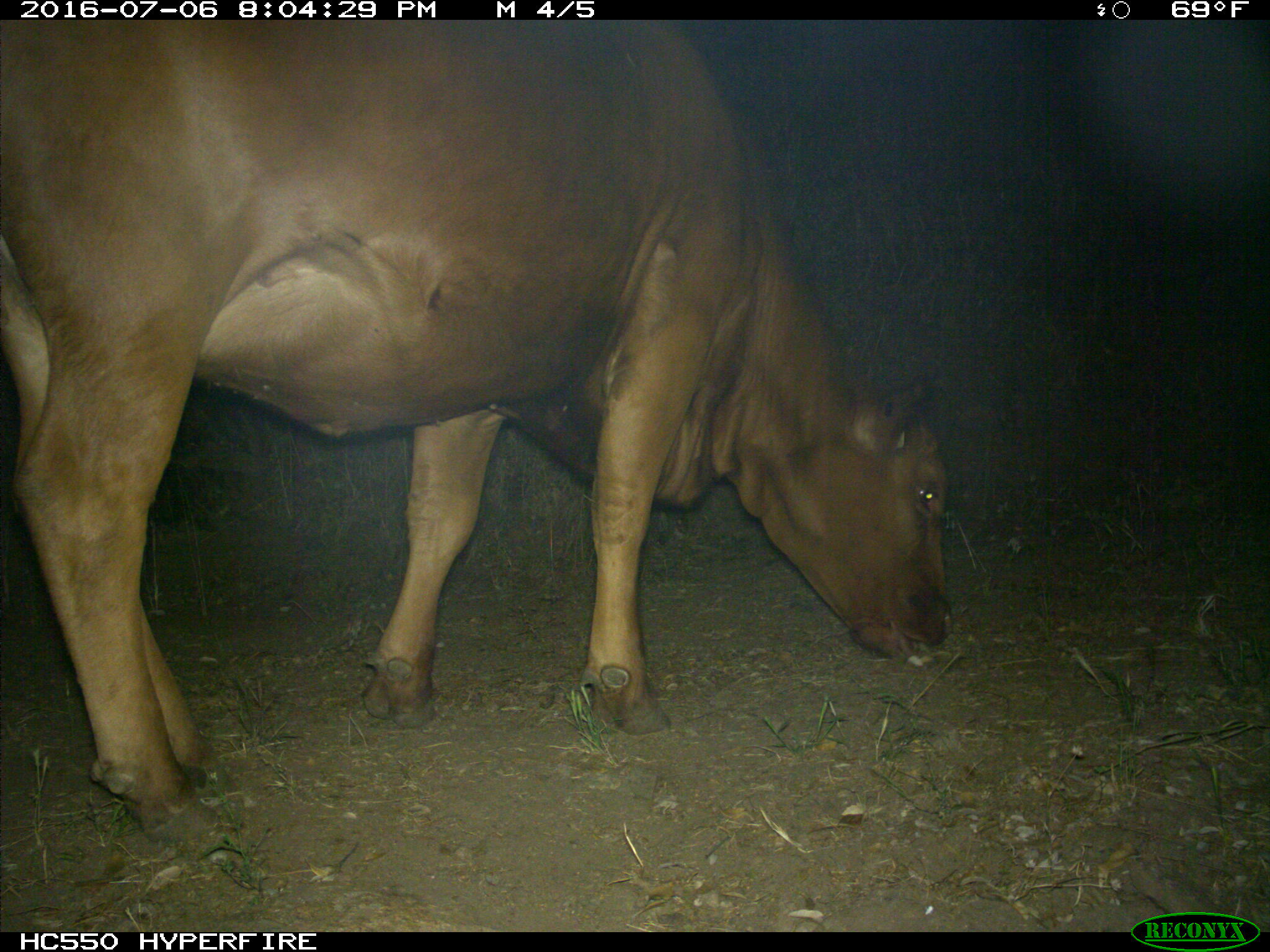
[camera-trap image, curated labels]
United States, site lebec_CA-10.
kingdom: Animalia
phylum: Chordata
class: Mammalia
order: Artiodactyla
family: Bovidae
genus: Bos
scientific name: Bos taurus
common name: domestic cow